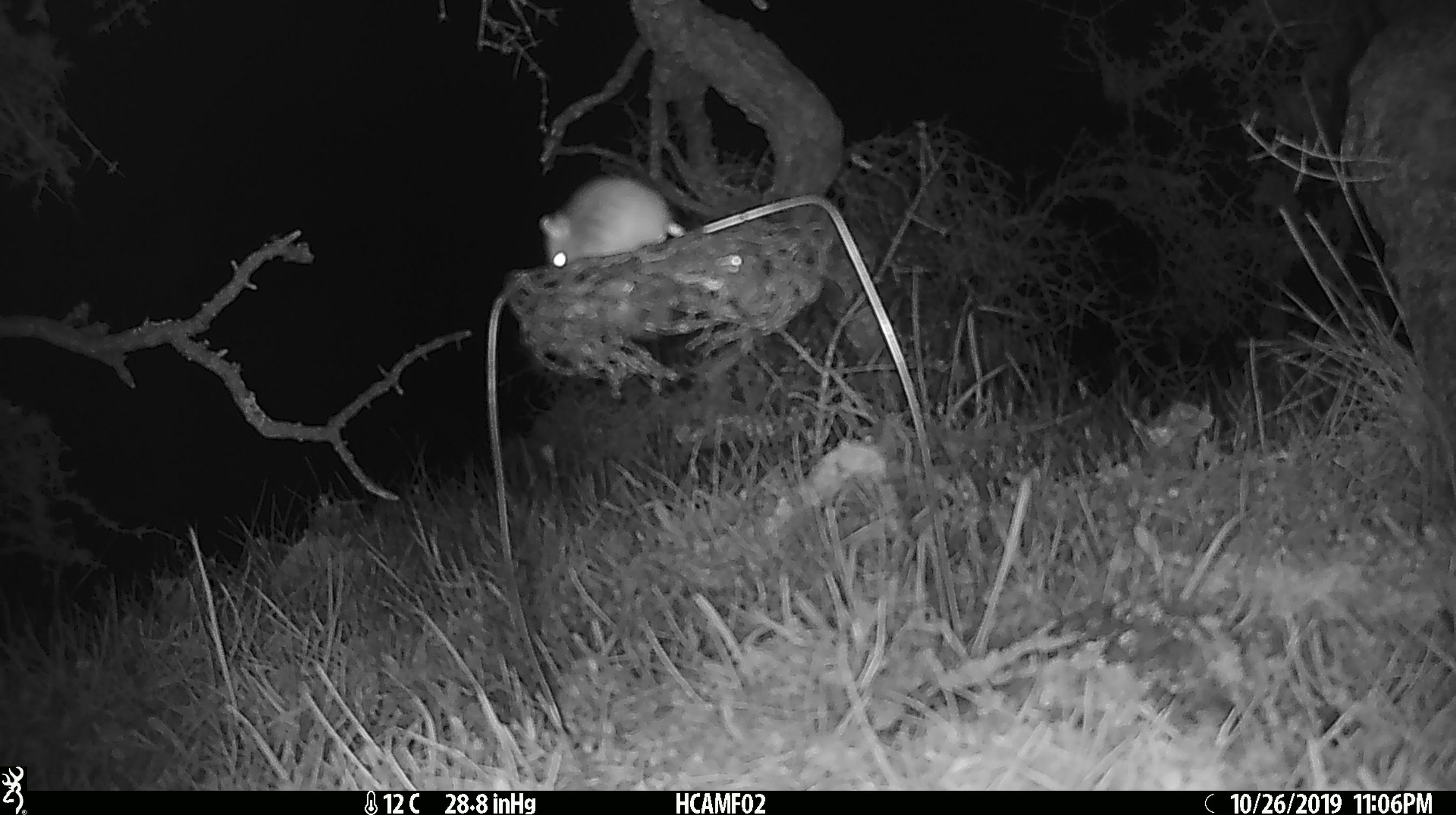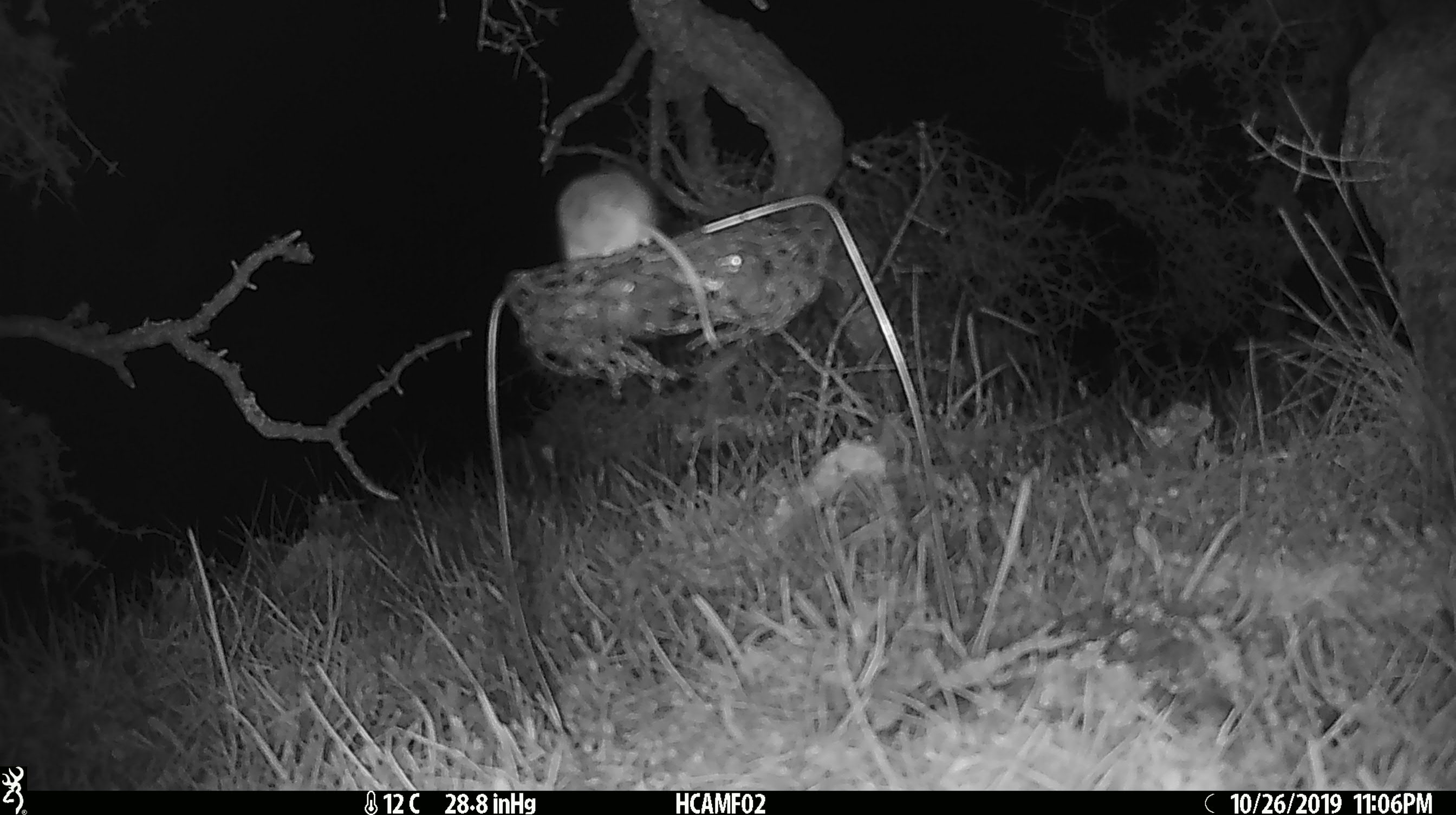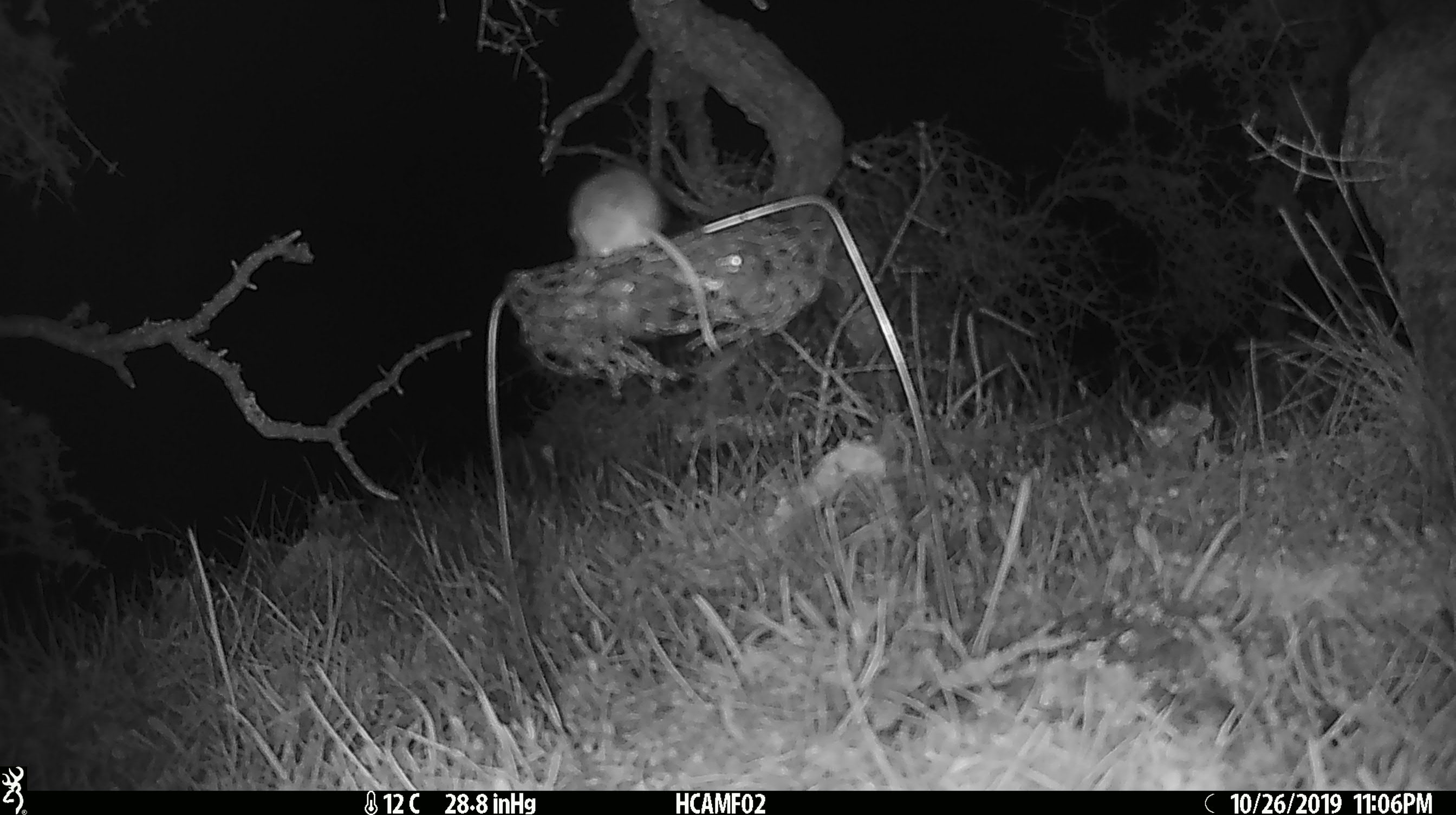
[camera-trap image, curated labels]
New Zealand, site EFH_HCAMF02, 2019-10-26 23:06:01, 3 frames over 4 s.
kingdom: Animalia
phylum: Chordata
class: Mammalia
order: Rodentia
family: Muridae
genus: Mus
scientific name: Mus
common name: mouse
Mouse (Mus).